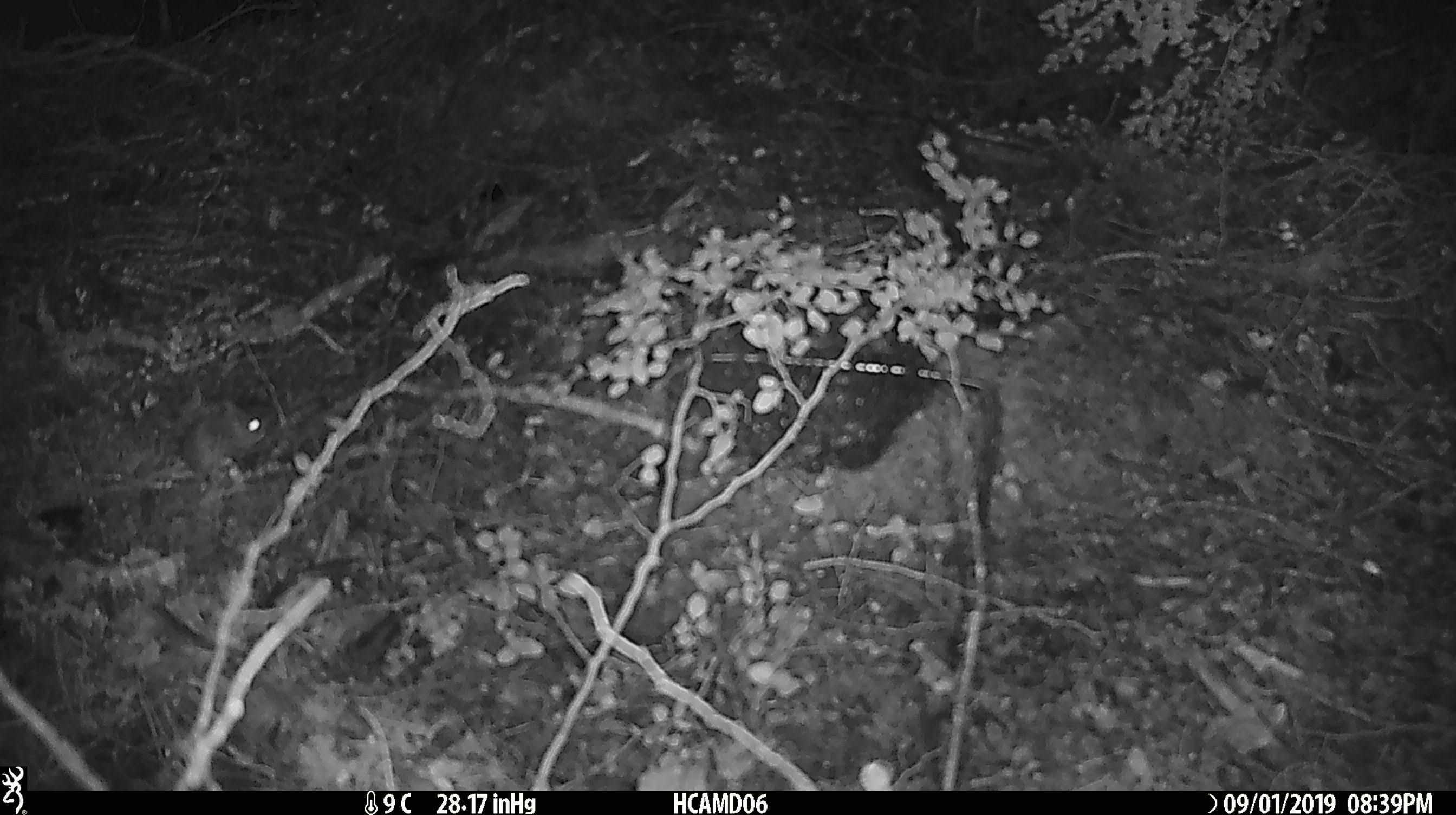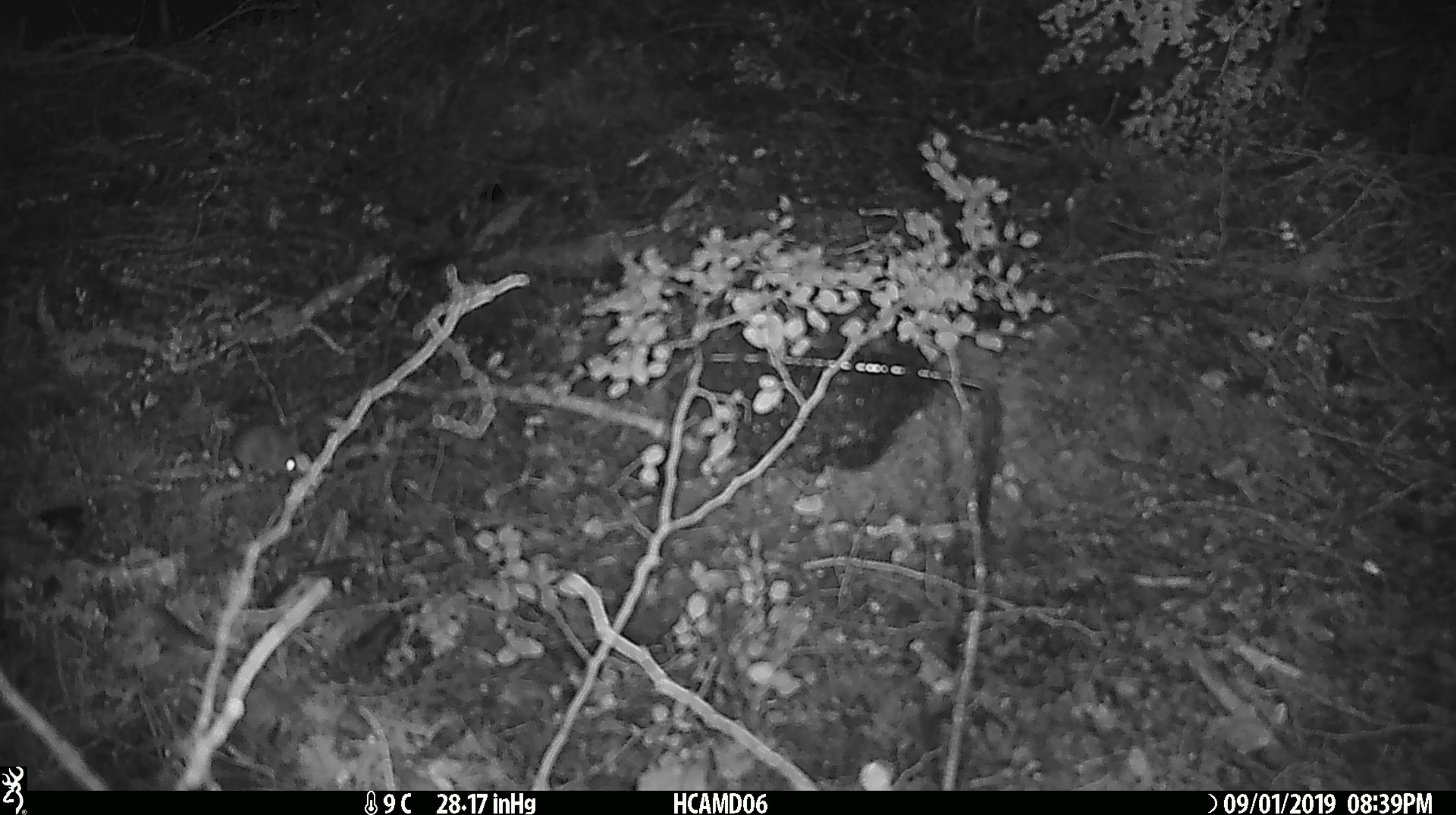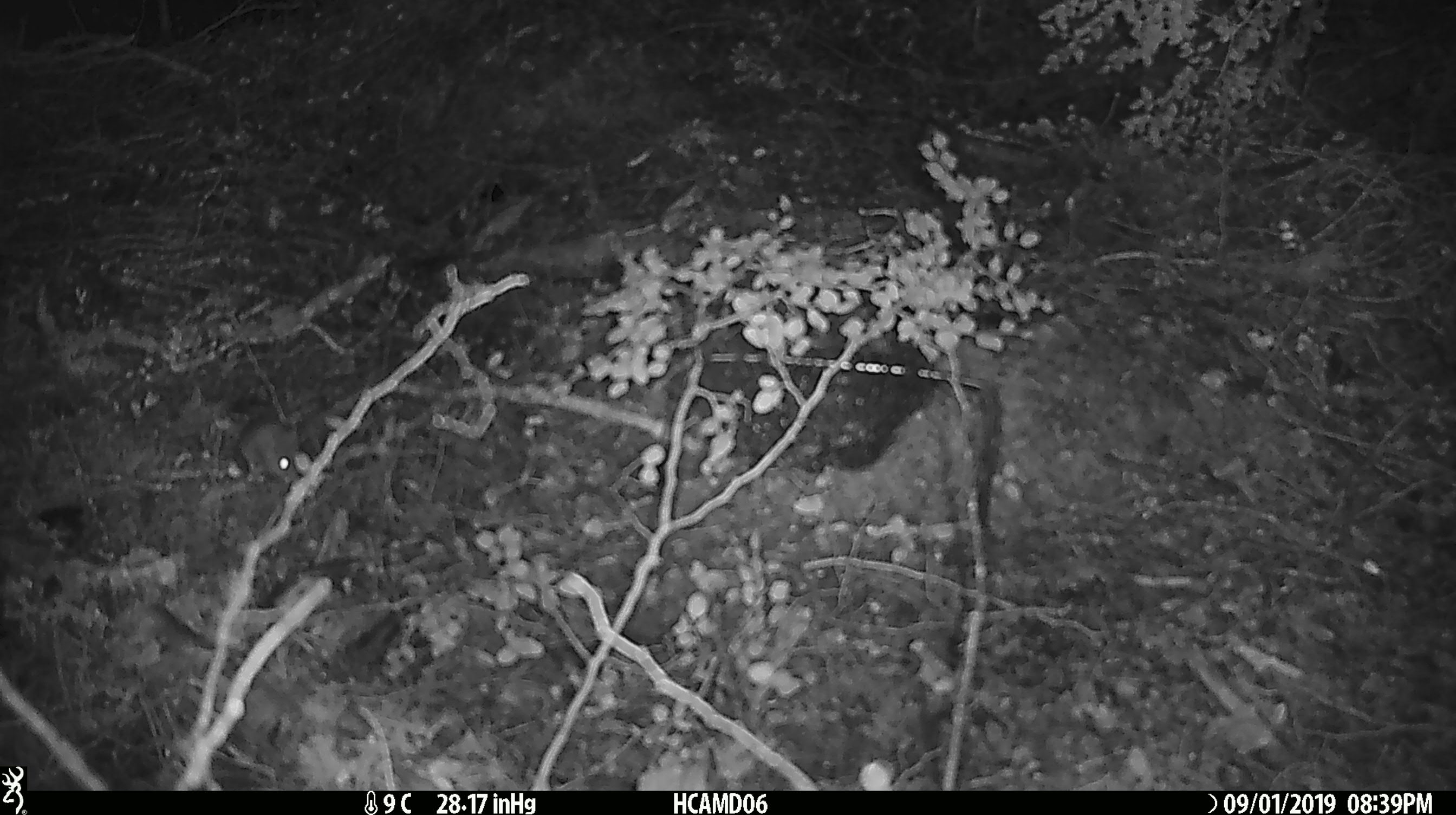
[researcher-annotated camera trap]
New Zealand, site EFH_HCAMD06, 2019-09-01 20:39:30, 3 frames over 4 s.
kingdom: Animalia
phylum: Chordata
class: Mammalia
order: Rodentia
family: Muridae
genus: Mus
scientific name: Mus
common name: mouse